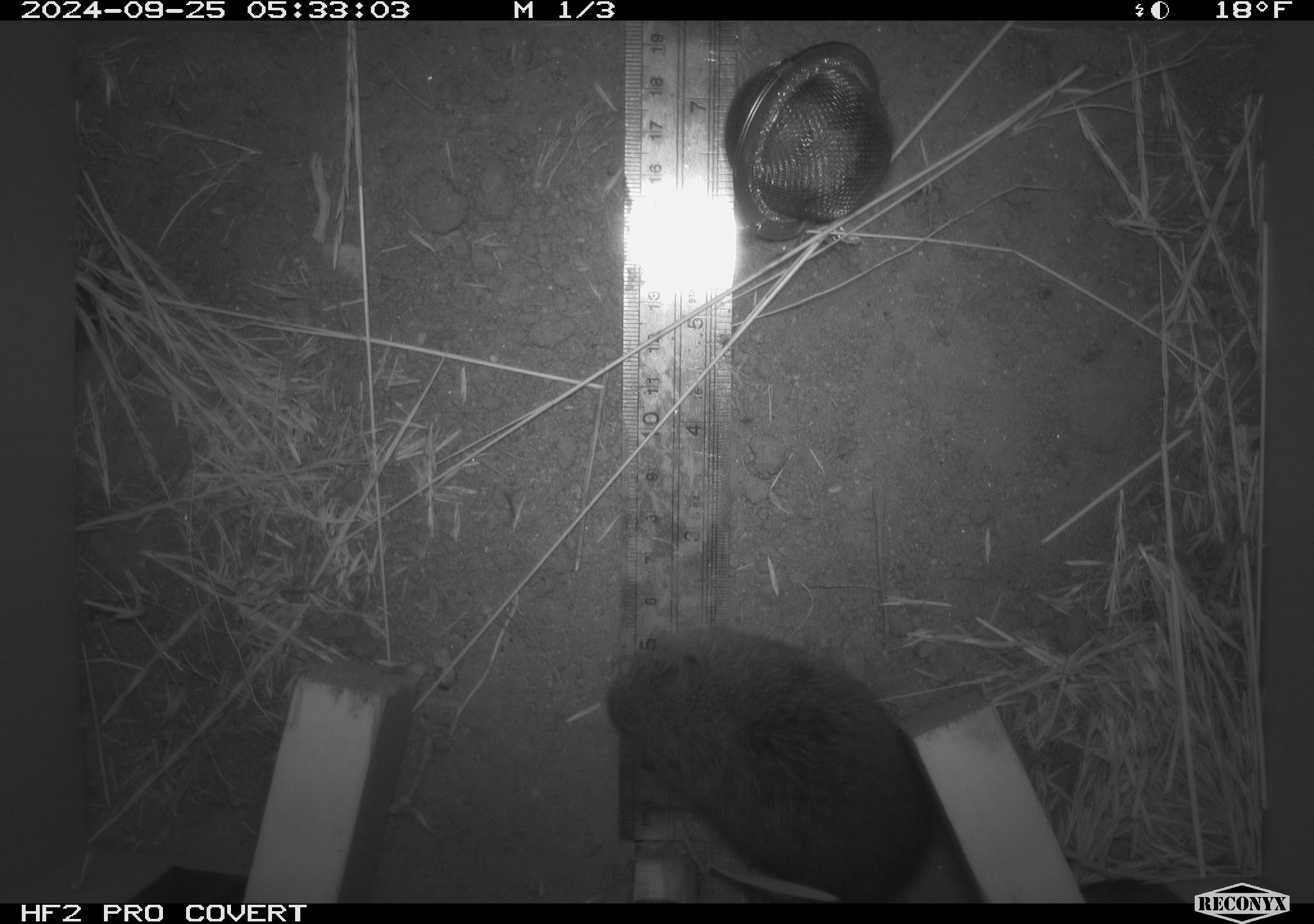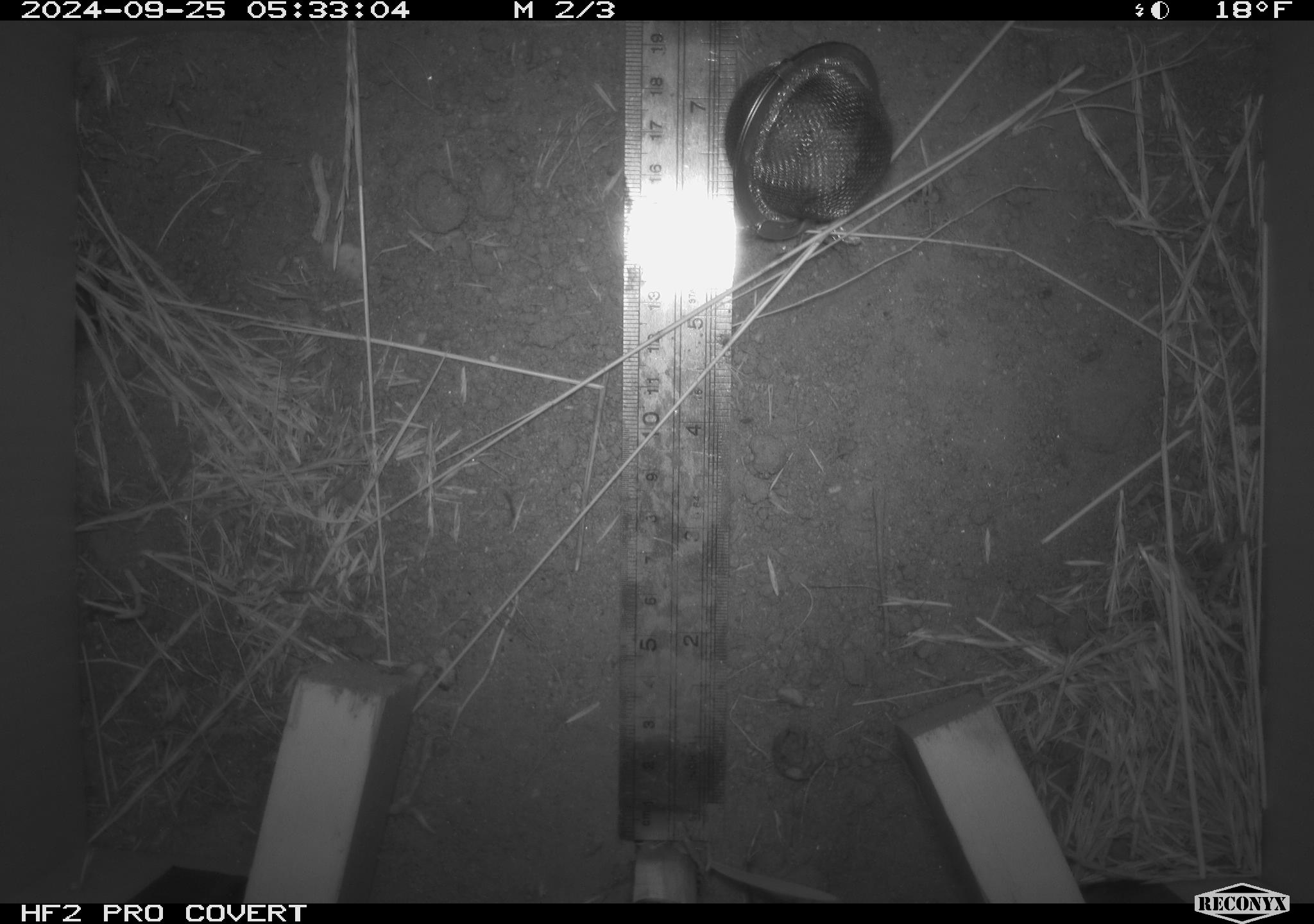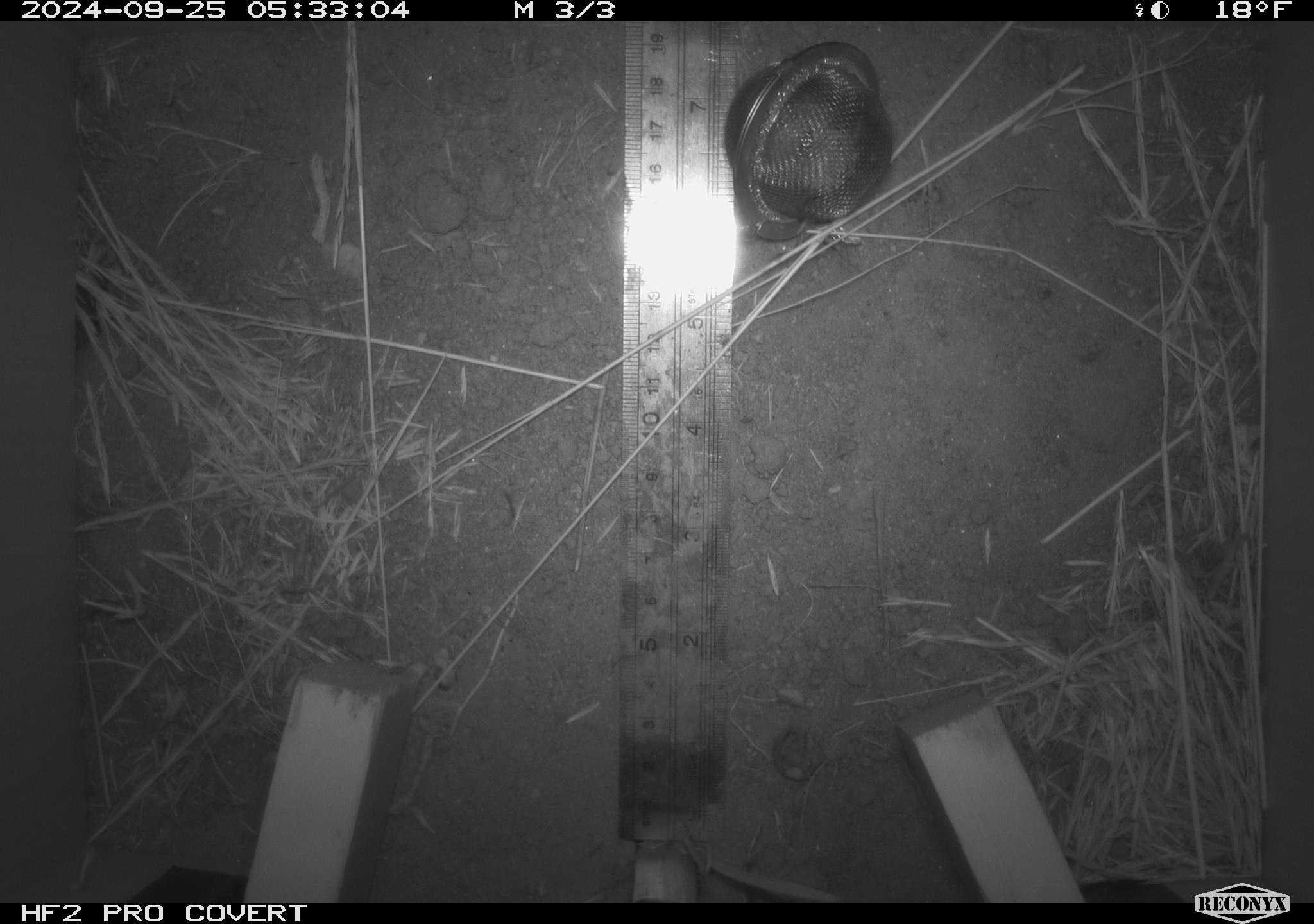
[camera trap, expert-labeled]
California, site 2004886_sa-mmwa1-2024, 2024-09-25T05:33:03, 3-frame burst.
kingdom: Animalia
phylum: Chordata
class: Mammalia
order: Rodentia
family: Cricetidae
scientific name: Arvicolinae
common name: voles, lemmings, and muskrats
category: arvicolinae subfamily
Arvicolinae subfamily (voles, lemmings, and muskrats) (Arvicolinae).